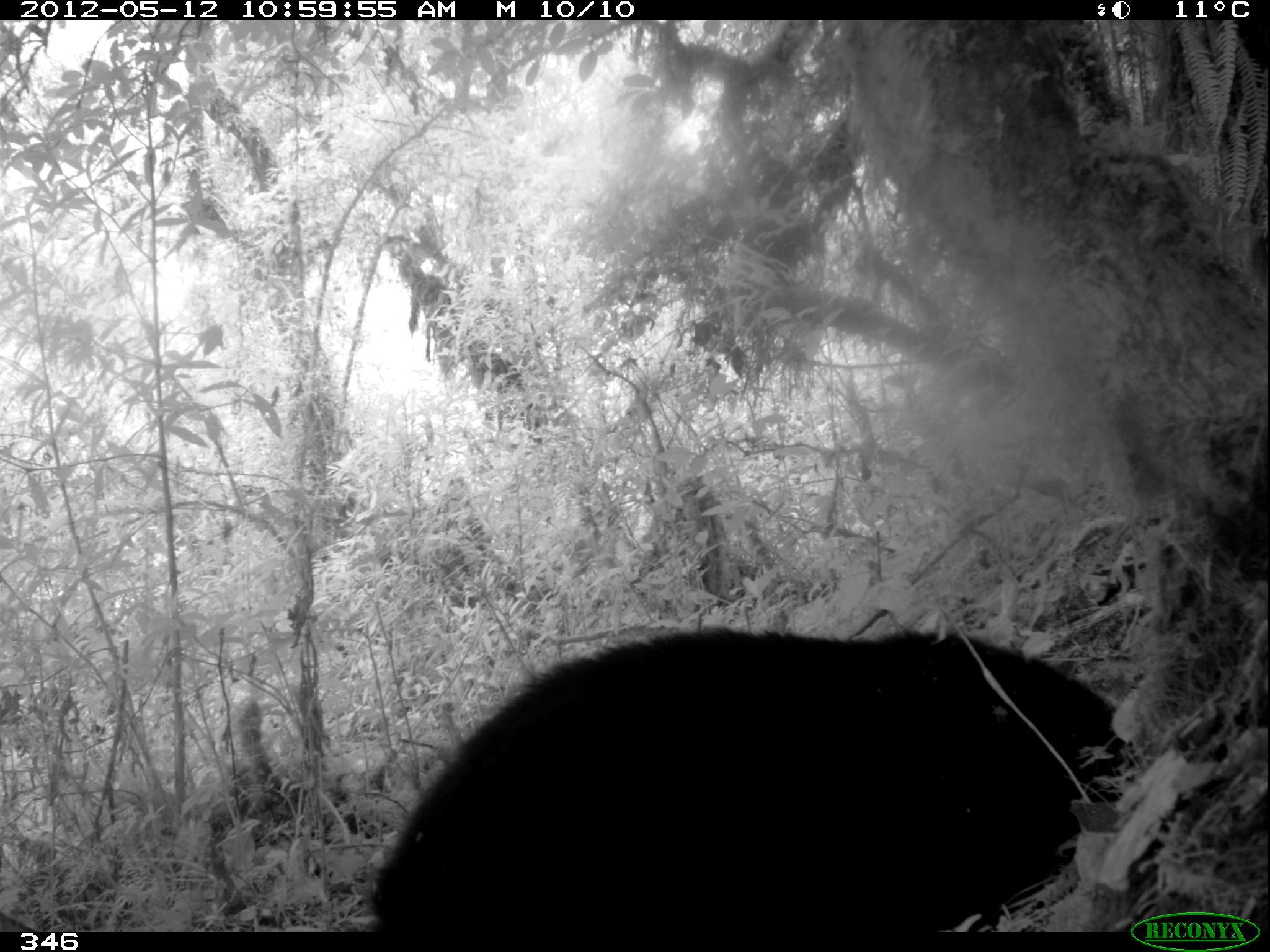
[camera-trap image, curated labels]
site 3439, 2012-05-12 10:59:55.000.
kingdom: Animalia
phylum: Chordata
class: Mammalia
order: Carnivora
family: Ursidae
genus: Tremarctos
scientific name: Tremarctos ornatus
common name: spectacled bear